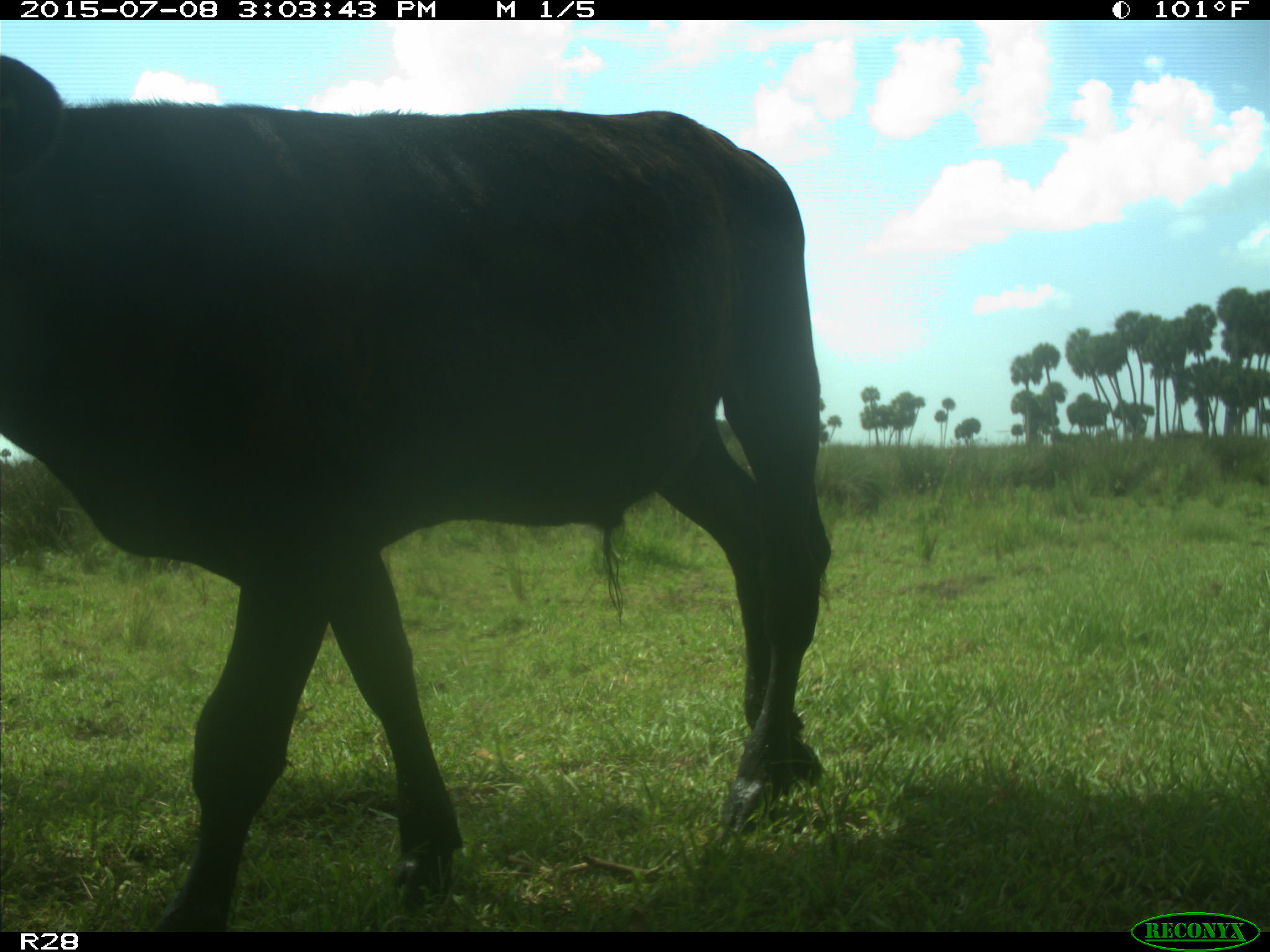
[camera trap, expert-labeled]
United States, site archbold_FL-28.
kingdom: Animalia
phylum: Chordata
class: Mammalia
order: Artiodactyla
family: Bovidae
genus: Bos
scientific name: Bos taurus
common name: domestic cow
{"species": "Bos taurus (domestic cow)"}